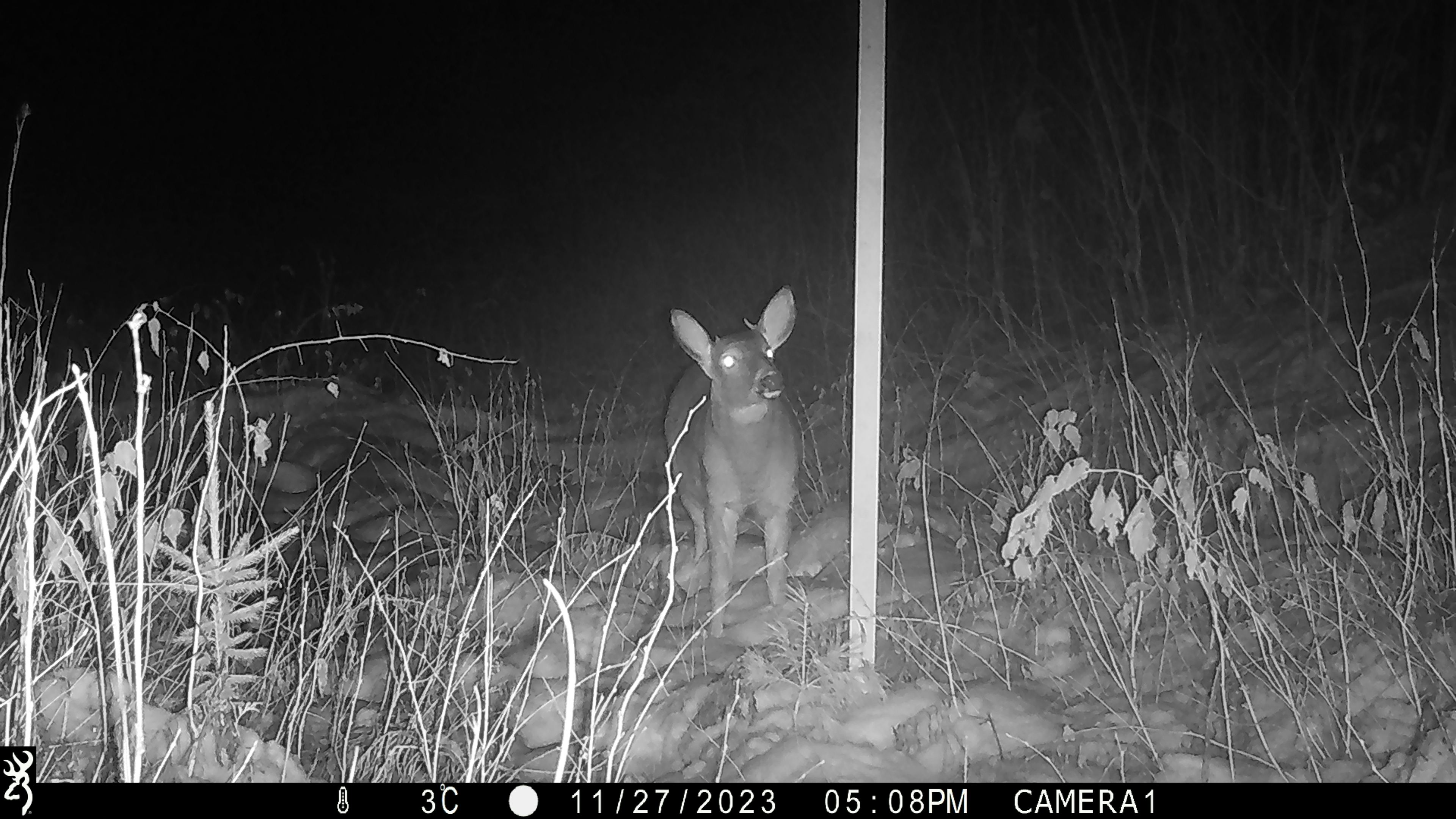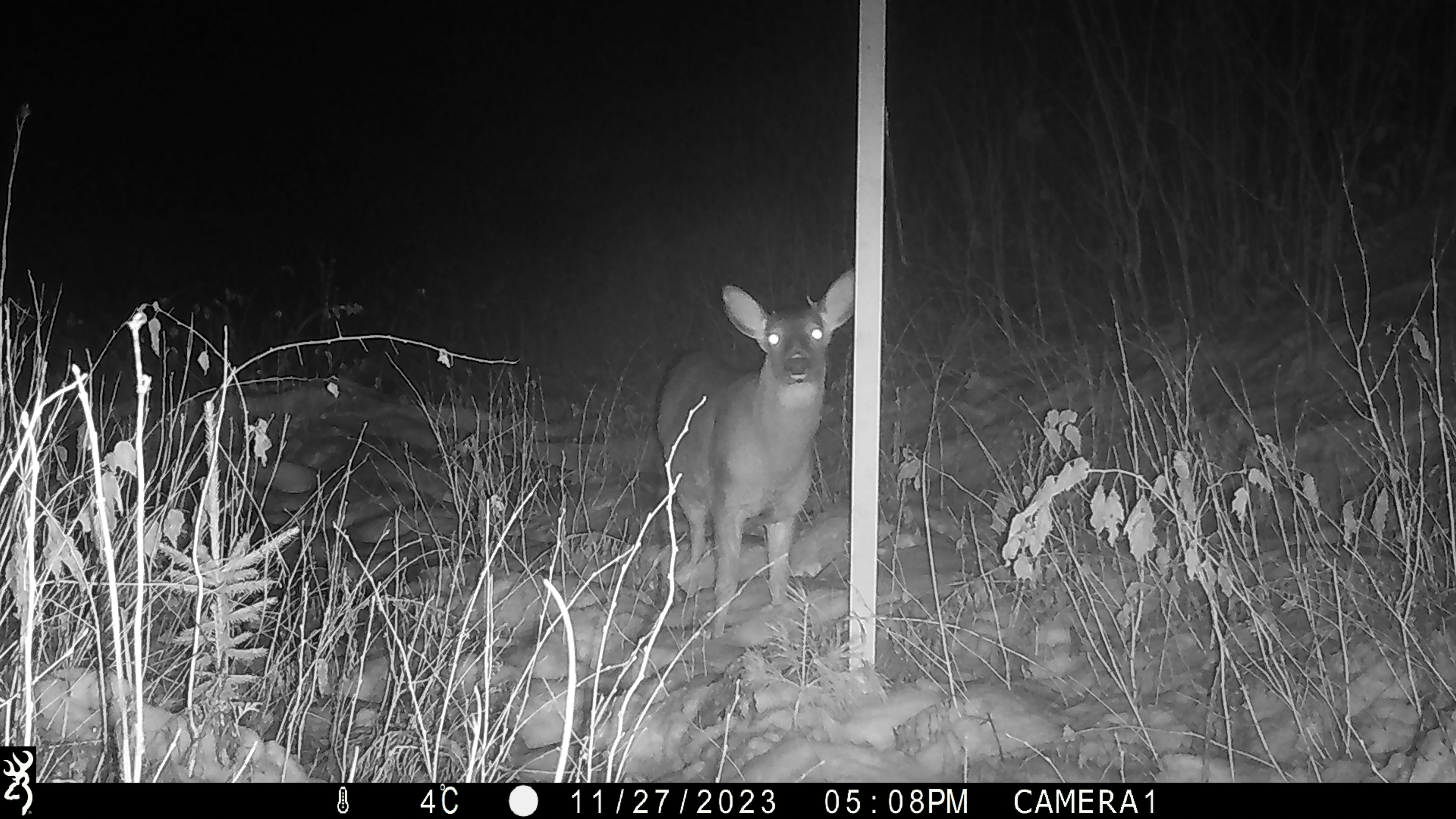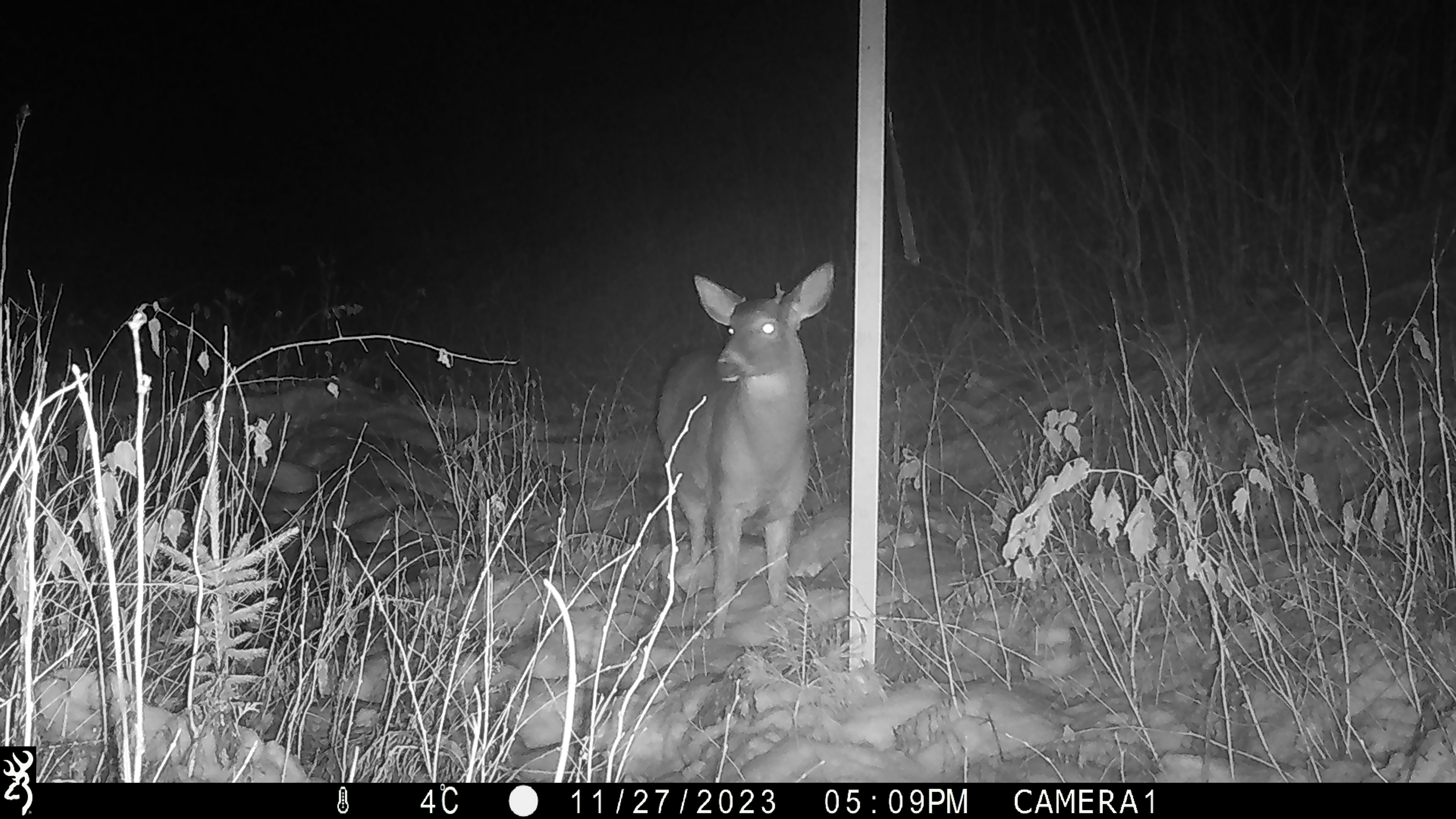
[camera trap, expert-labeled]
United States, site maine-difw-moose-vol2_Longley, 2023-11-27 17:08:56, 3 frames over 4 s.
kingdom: Animalia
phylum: Chordata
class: Mammalia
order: Artiodactyla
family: Cervidae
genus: Odocoileus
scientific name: Odocoileus virginianus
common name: white-tailed deer